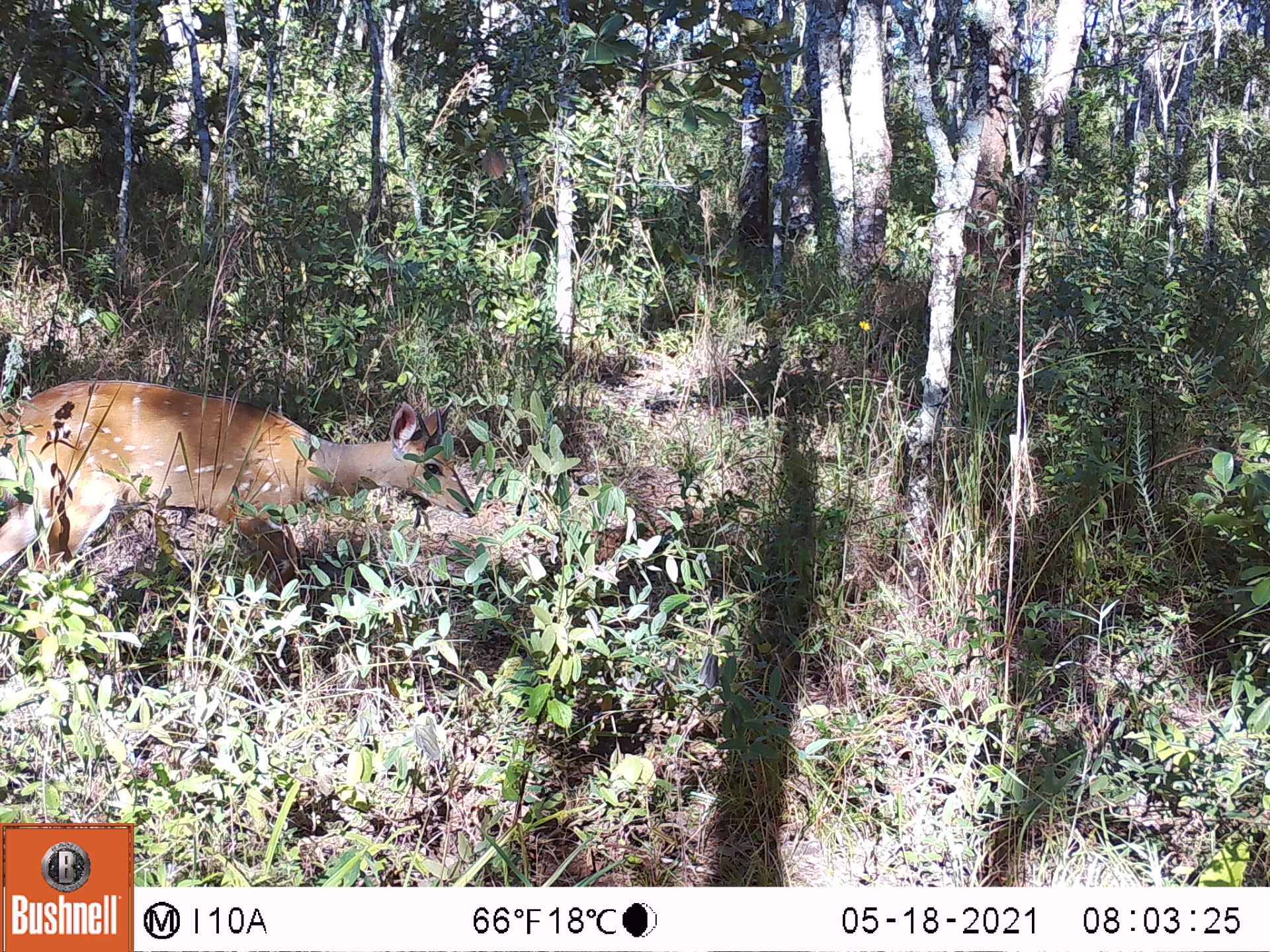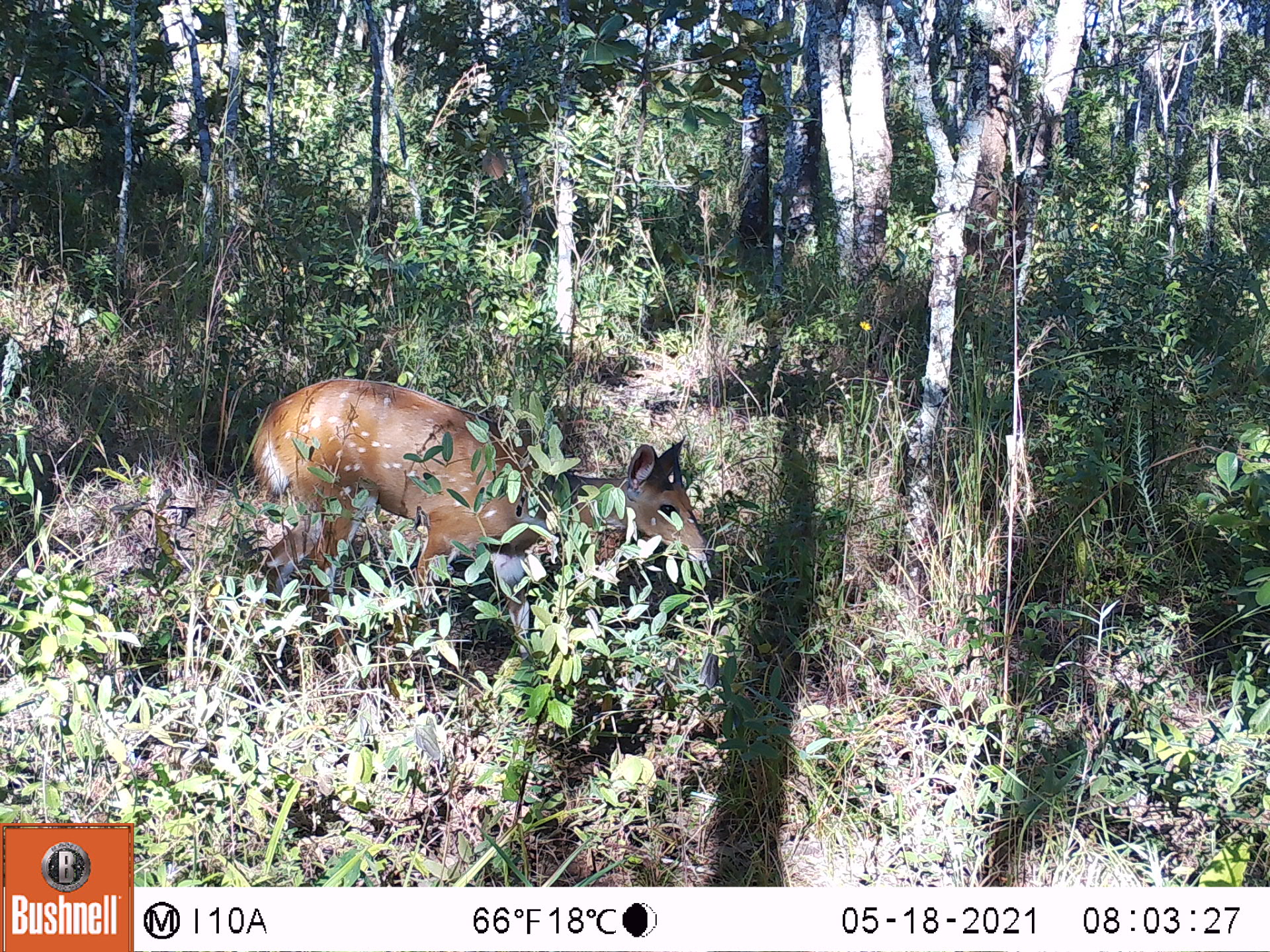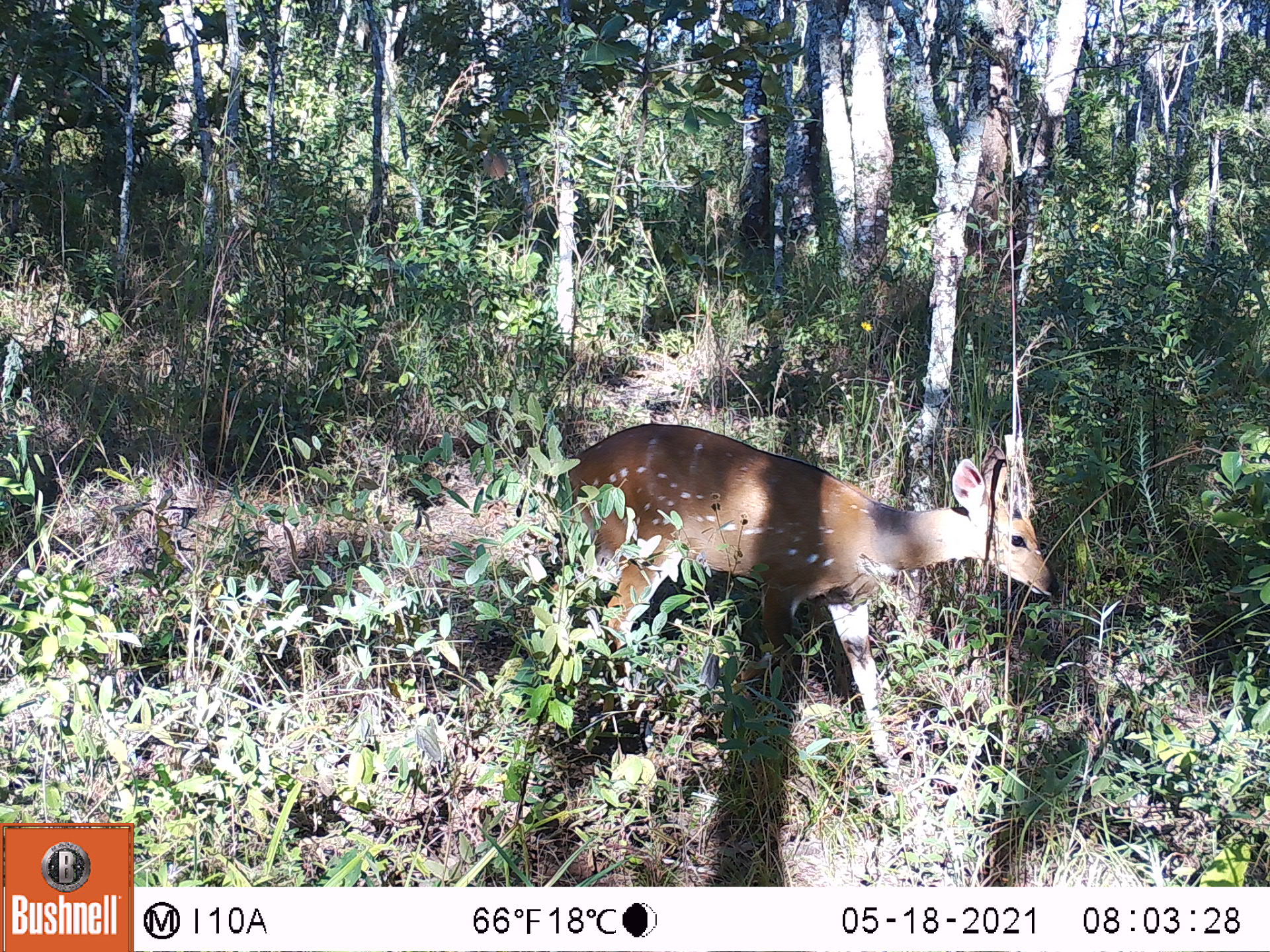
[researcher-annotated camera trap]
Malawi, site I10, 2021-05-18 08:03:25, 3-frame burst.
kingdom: Animalia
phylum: Chordata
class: Mammalia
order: Artiodactyla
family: Bovidae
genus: Tragelaphus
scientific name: Tragelaphus sylvaticus sylvaticus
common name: cape bushbuck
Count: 1.